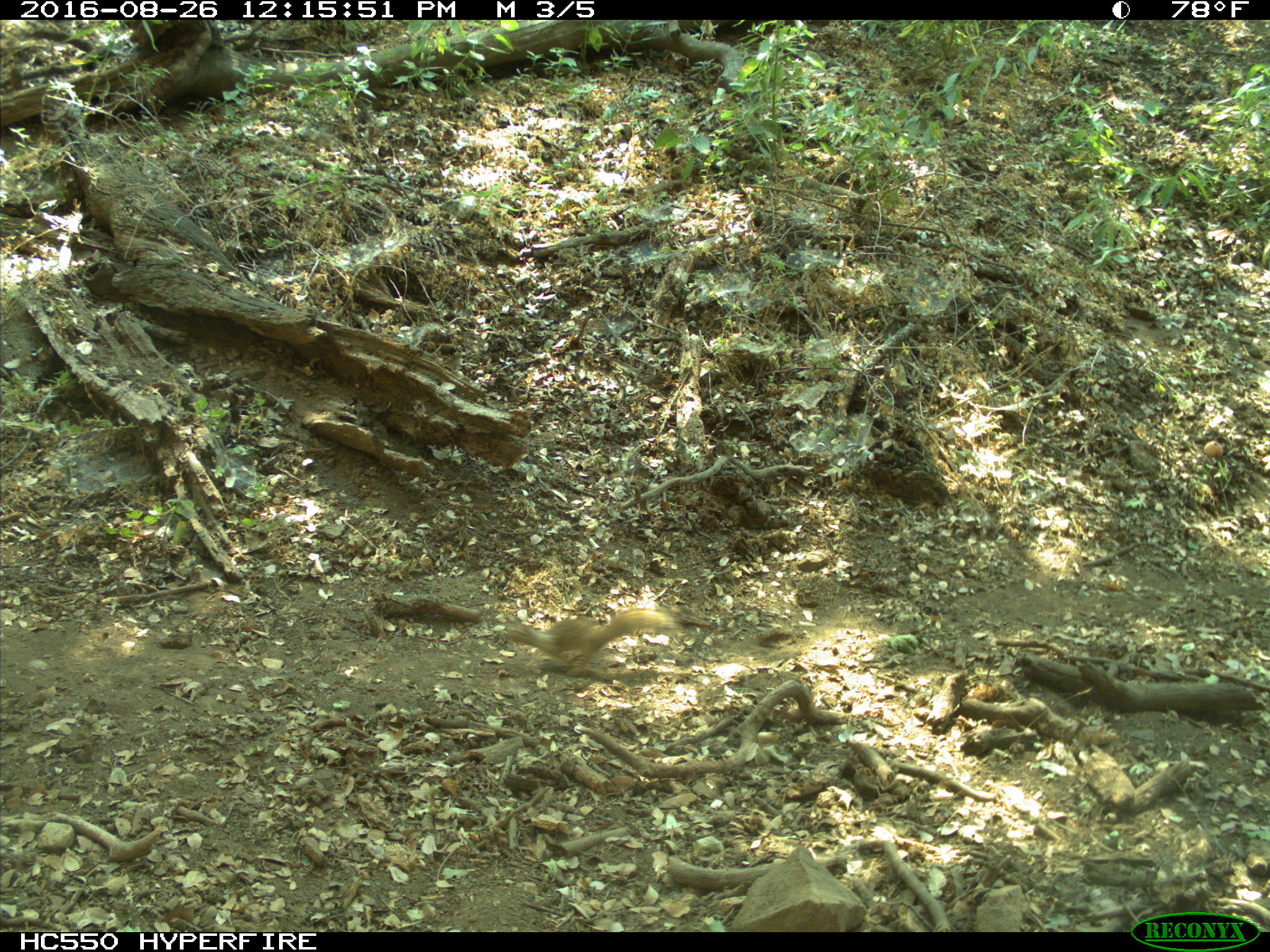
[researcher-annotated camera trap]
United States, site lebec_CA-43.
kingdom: Animalia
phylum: Chordata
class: Mammalia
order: Rodentia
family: Sciuridae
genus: Otospermophilus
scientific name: Otospermophilus beecheyi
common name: california ground squirrel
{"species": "Otospermophilus beecheyi (california ground squirrel)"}